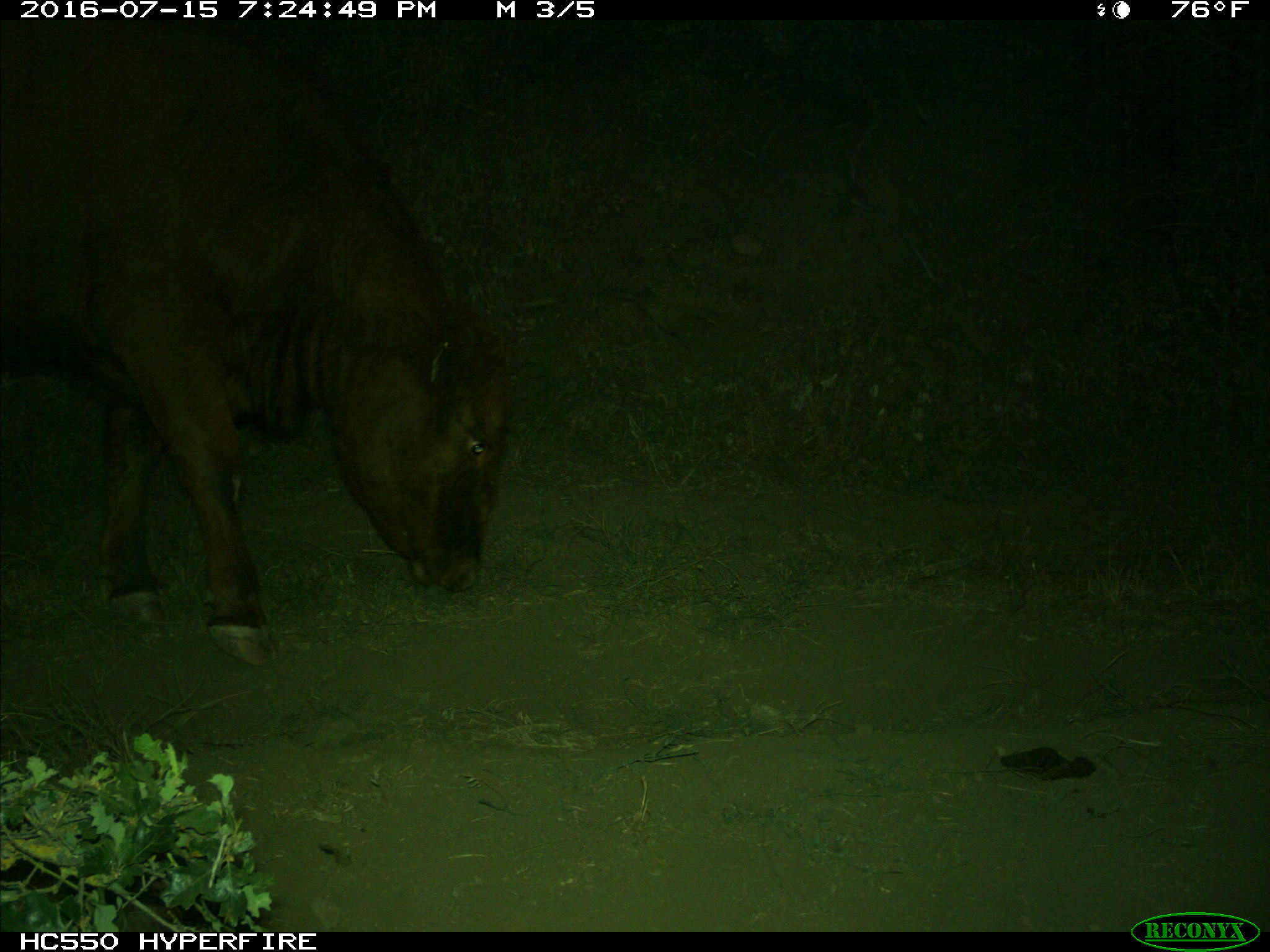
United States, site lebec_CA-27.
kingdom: Animalia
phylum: Chordata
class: Mammalia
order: Artiodactyla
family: Bovidae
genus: Bos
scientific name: Bos taurus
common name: domestic cow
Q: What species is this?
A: Bos taurus (domestic cow).